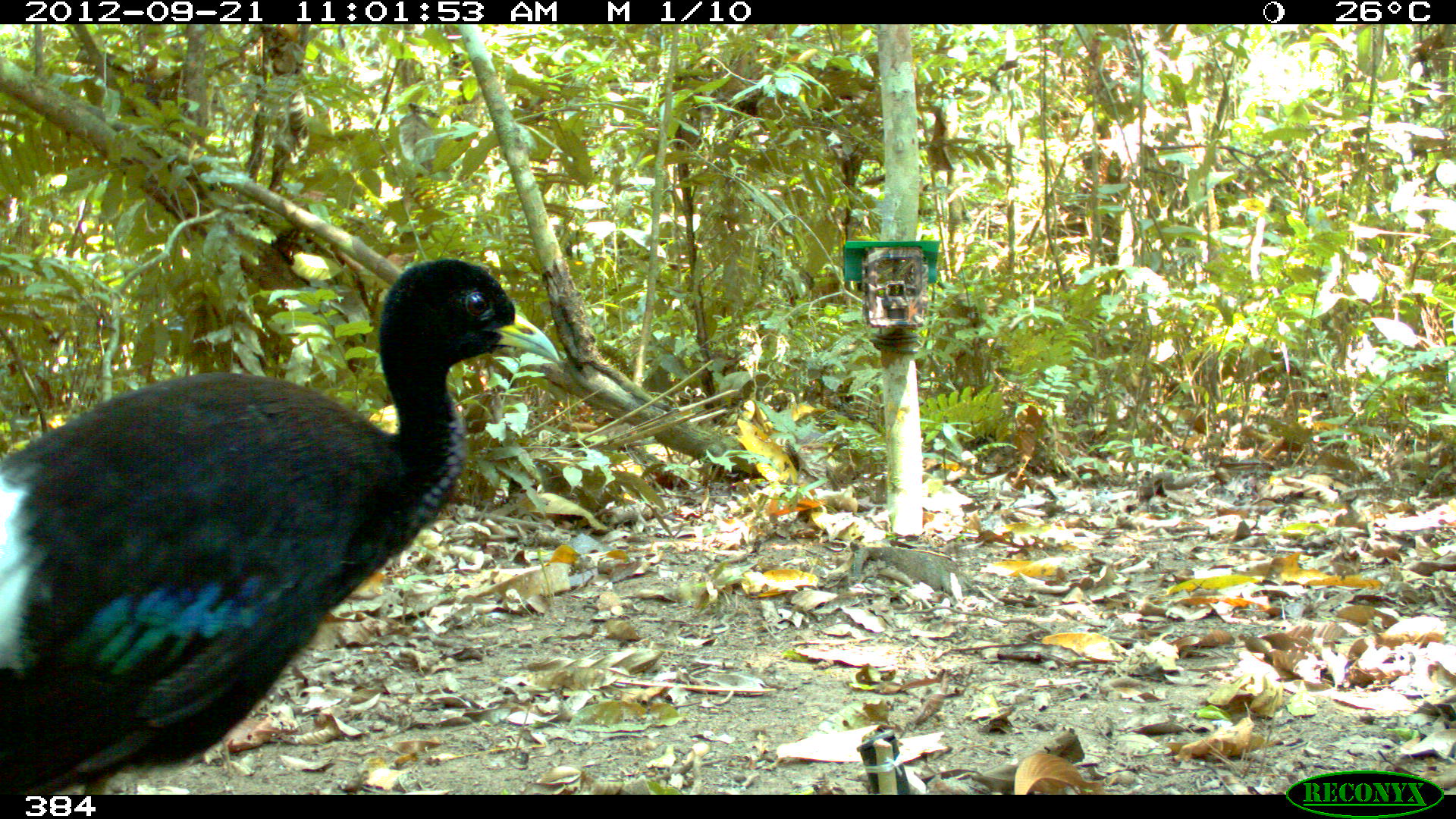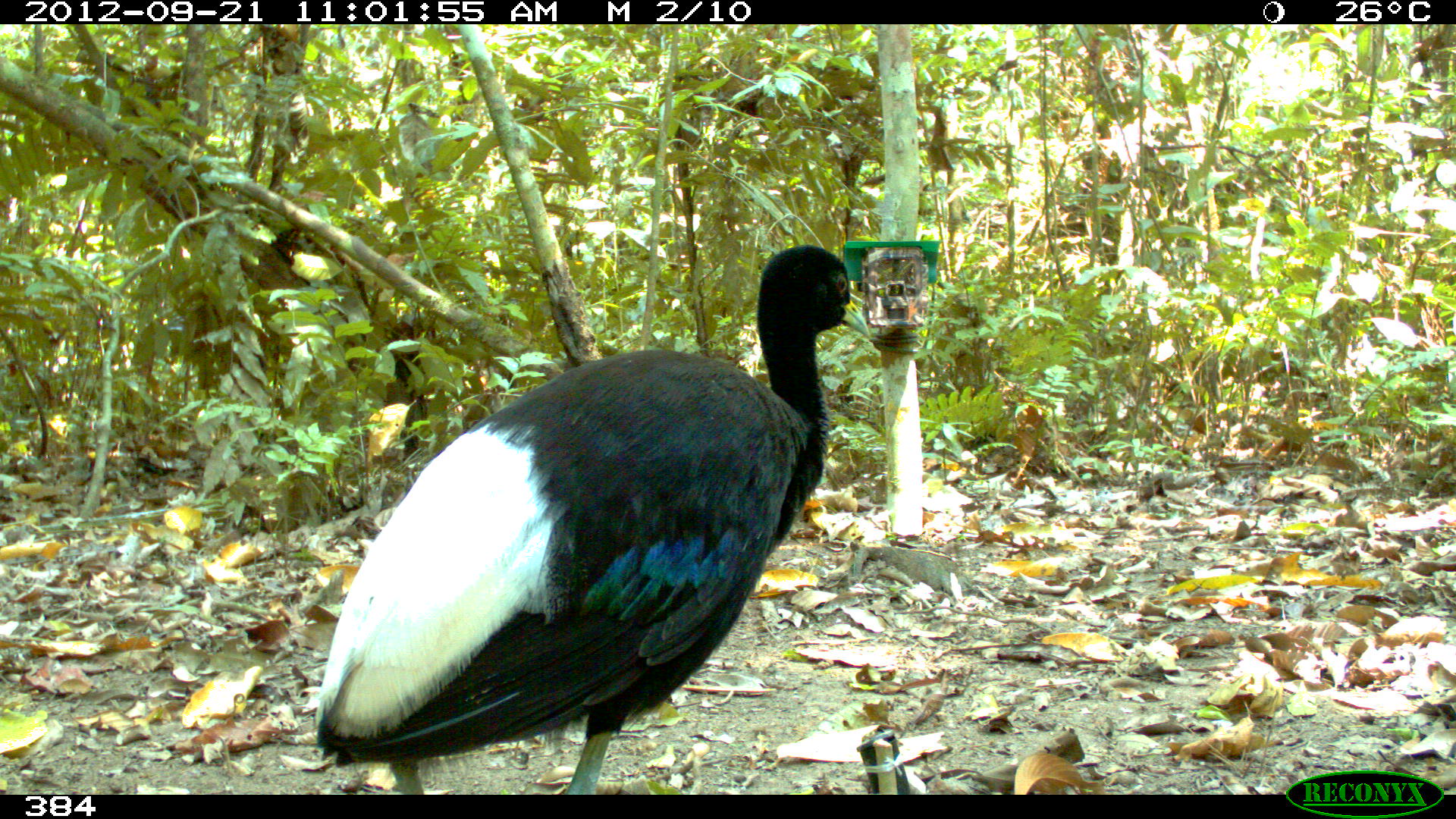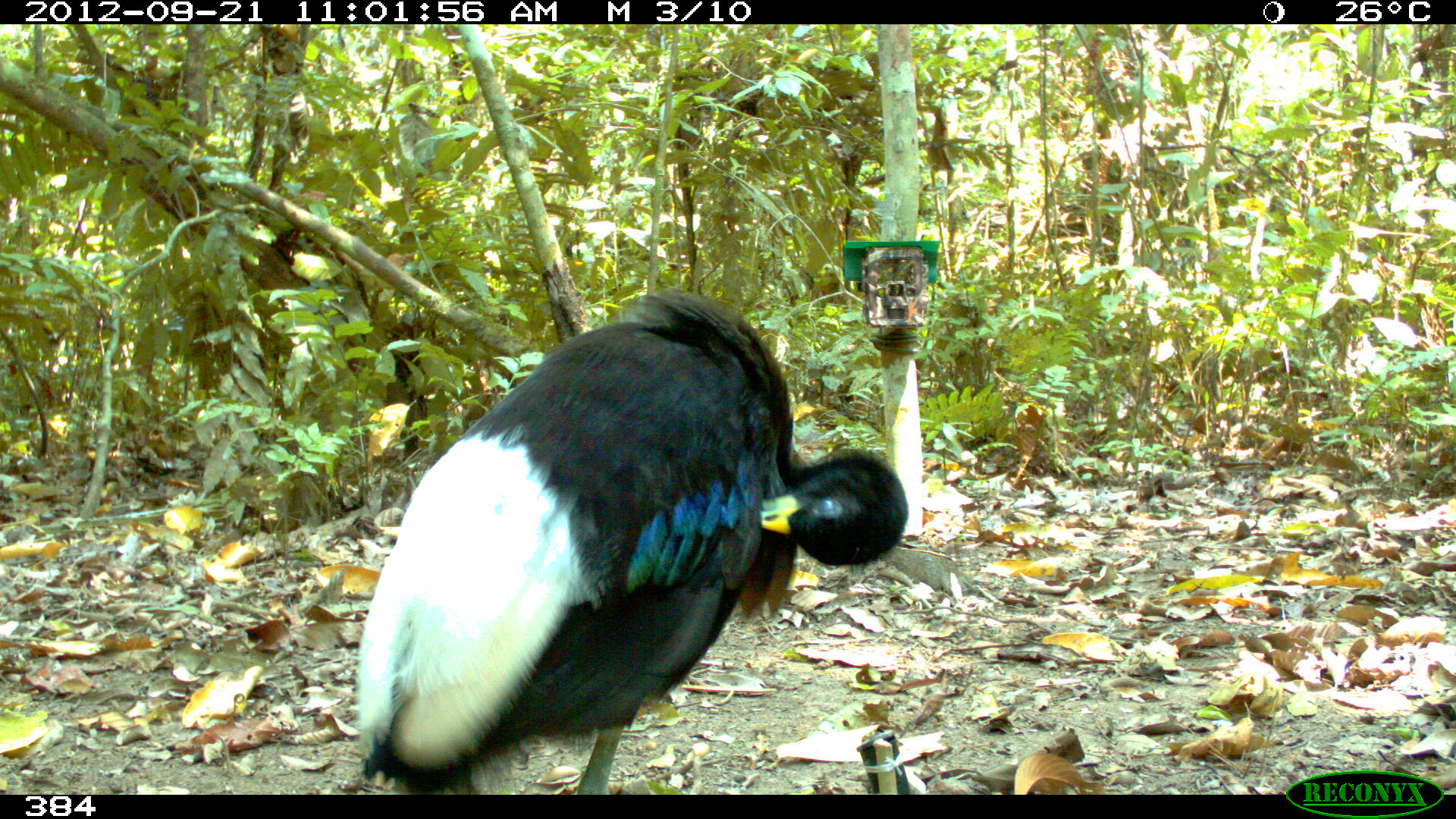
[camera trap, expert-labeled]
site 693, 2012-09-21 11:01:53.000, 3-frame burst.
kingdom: Animalia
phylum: Chordata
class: Aves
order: Gruiformes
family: Psophiidae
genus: Psophia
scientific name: Psophia leucoptera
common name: pale-winged trumpeter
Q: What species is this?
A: Psophia leucoptera (pale-winged trumpeter).